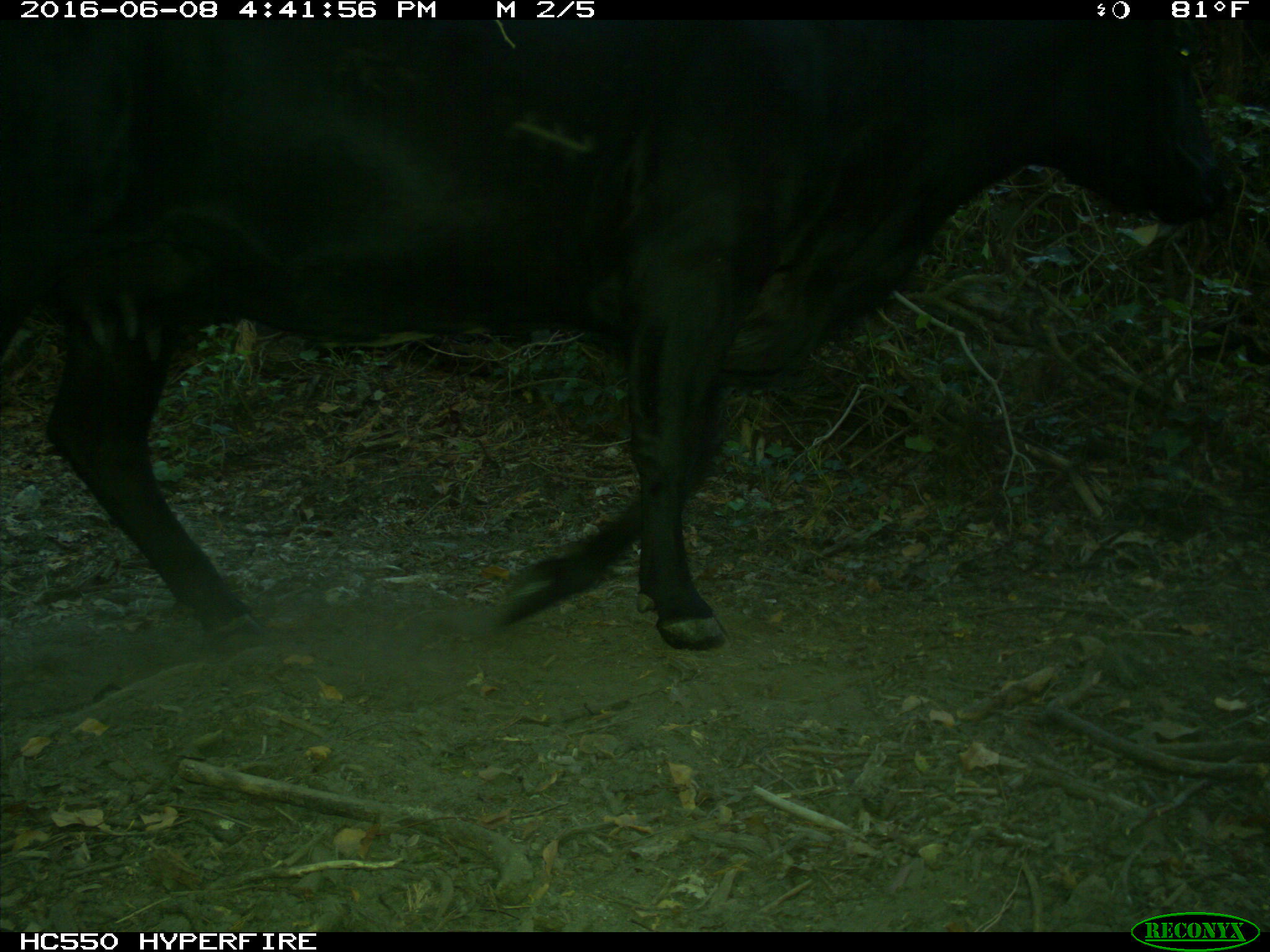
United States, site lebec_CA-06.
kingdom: Animalia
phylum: Chordata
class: Mammalia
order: Artiodactyla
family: Bovidae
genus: Bos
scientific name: Bos taurus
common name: domestic cow